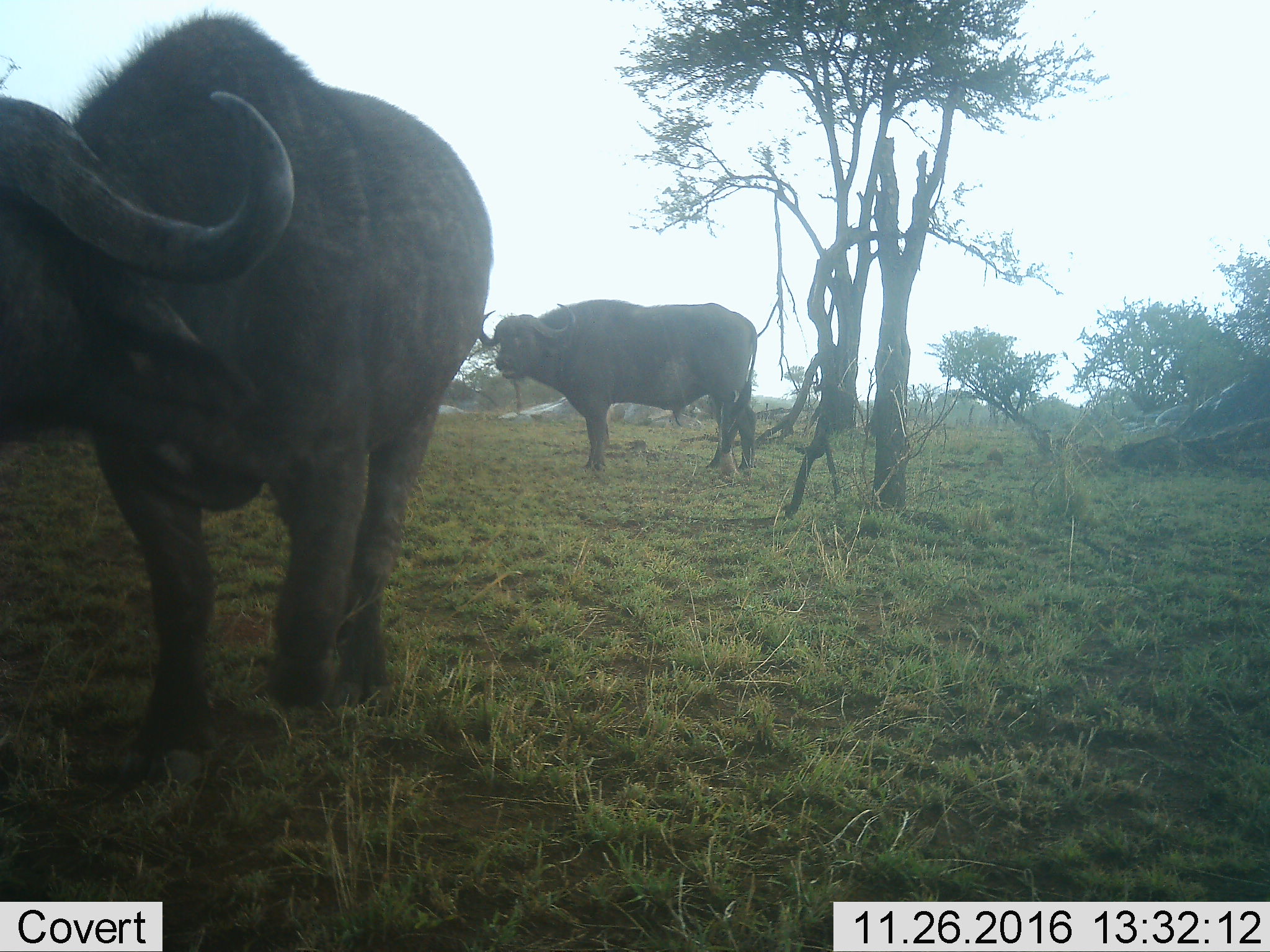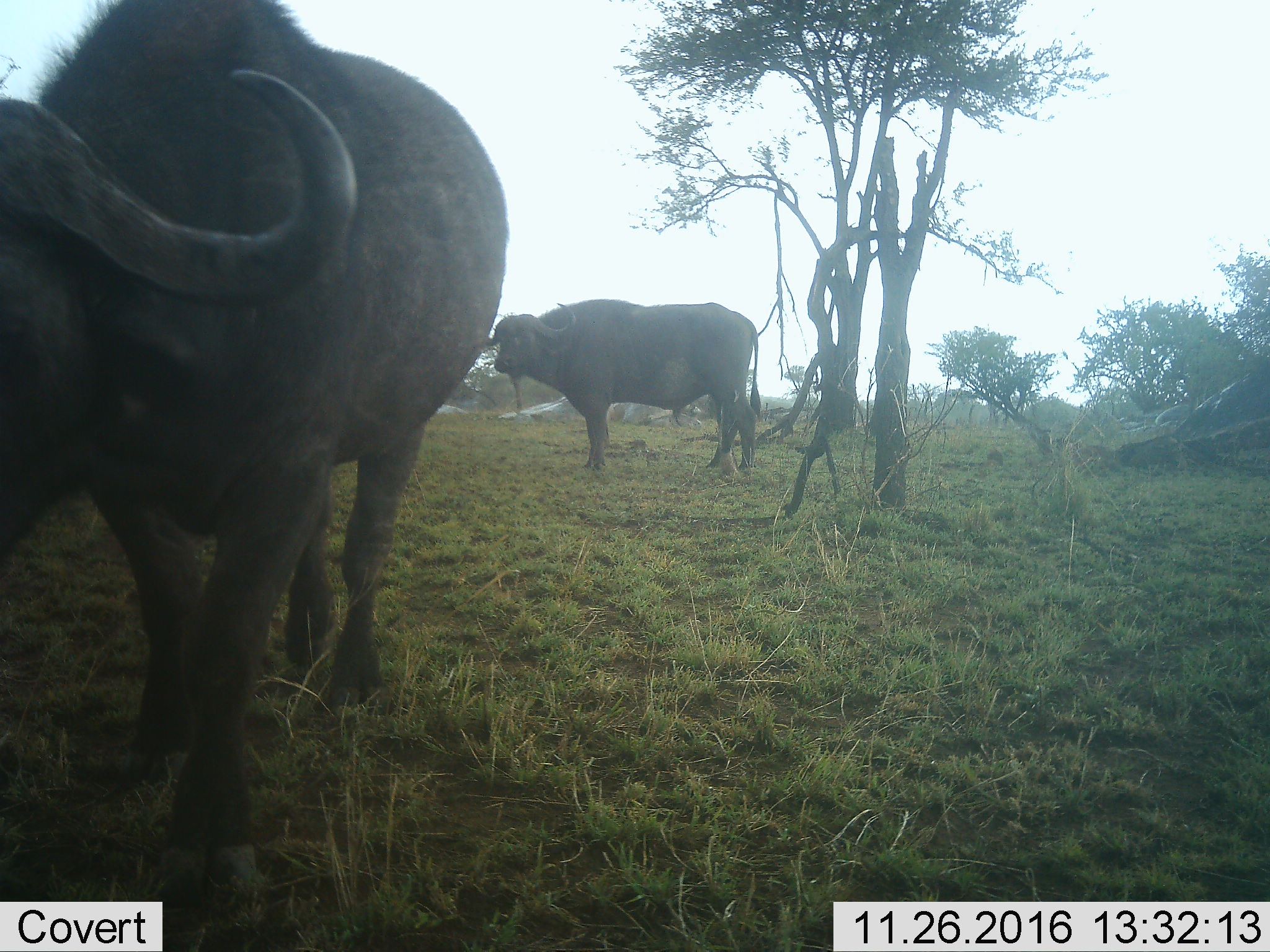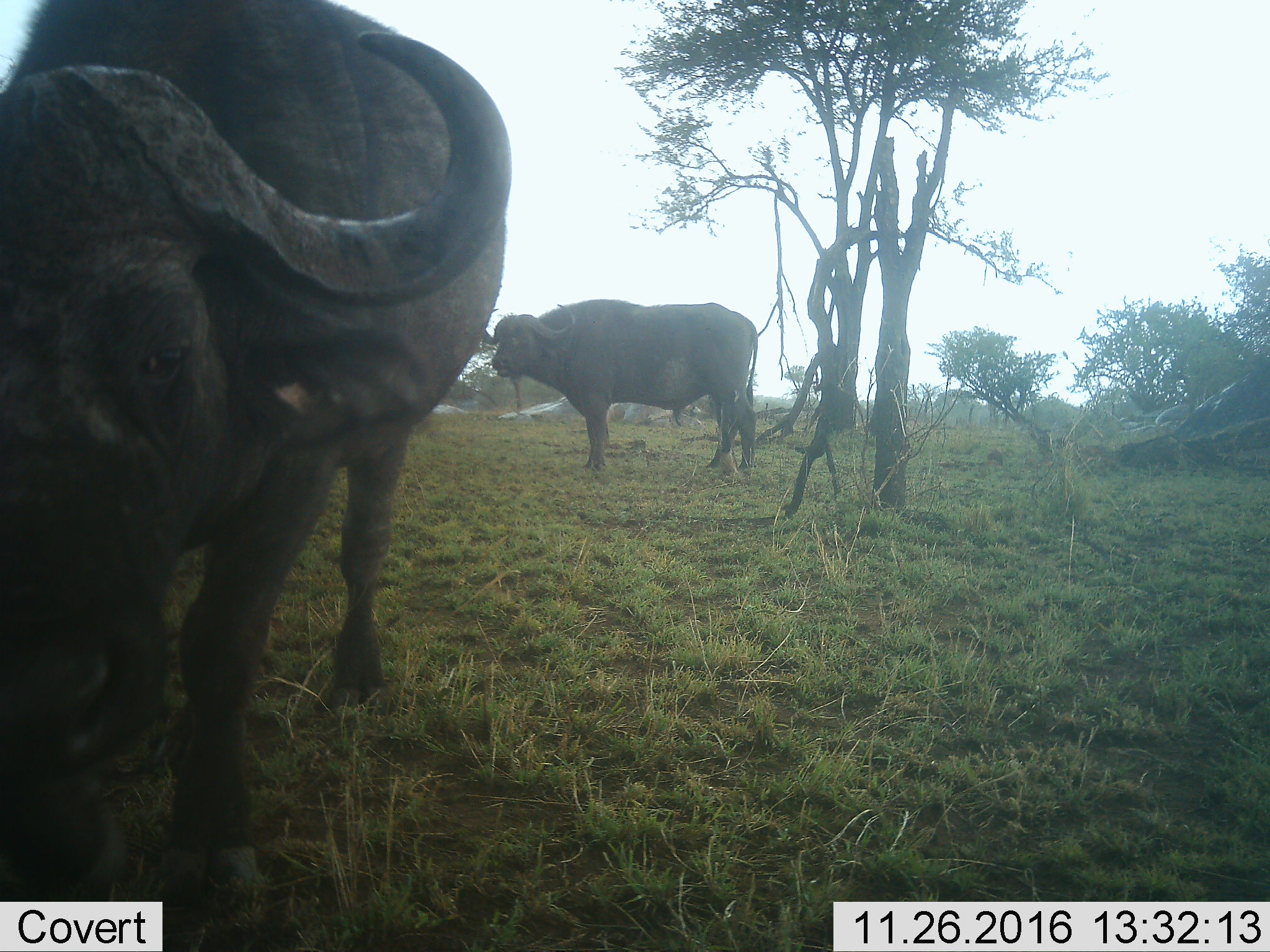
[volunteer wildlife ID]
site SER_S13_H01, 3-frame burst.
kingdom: Animalia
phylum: Chordata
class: Mammalia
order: Artiodactyla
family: Bovidae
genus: Syncerus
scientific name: Syncerus caffer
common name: african buffalo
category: buffalo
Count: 2.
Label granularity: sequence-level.